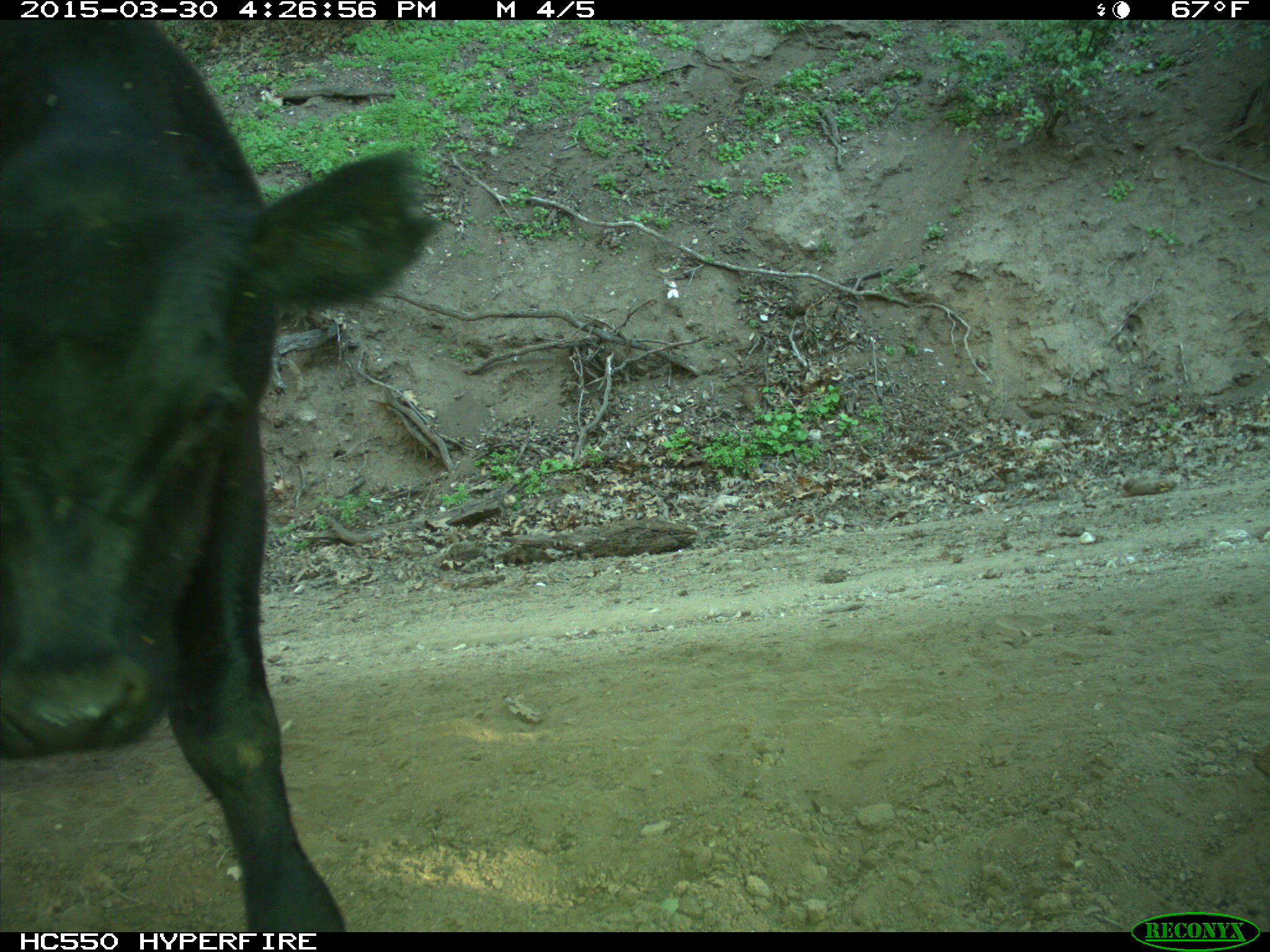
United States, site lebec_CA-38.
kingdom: Animalia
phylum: Chordata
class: Mammalia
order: Artiodactyla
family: Bovidae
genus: Bos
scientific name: Bos taurus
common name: domestic cow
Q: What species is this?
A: Bos taurus (domestic cow).